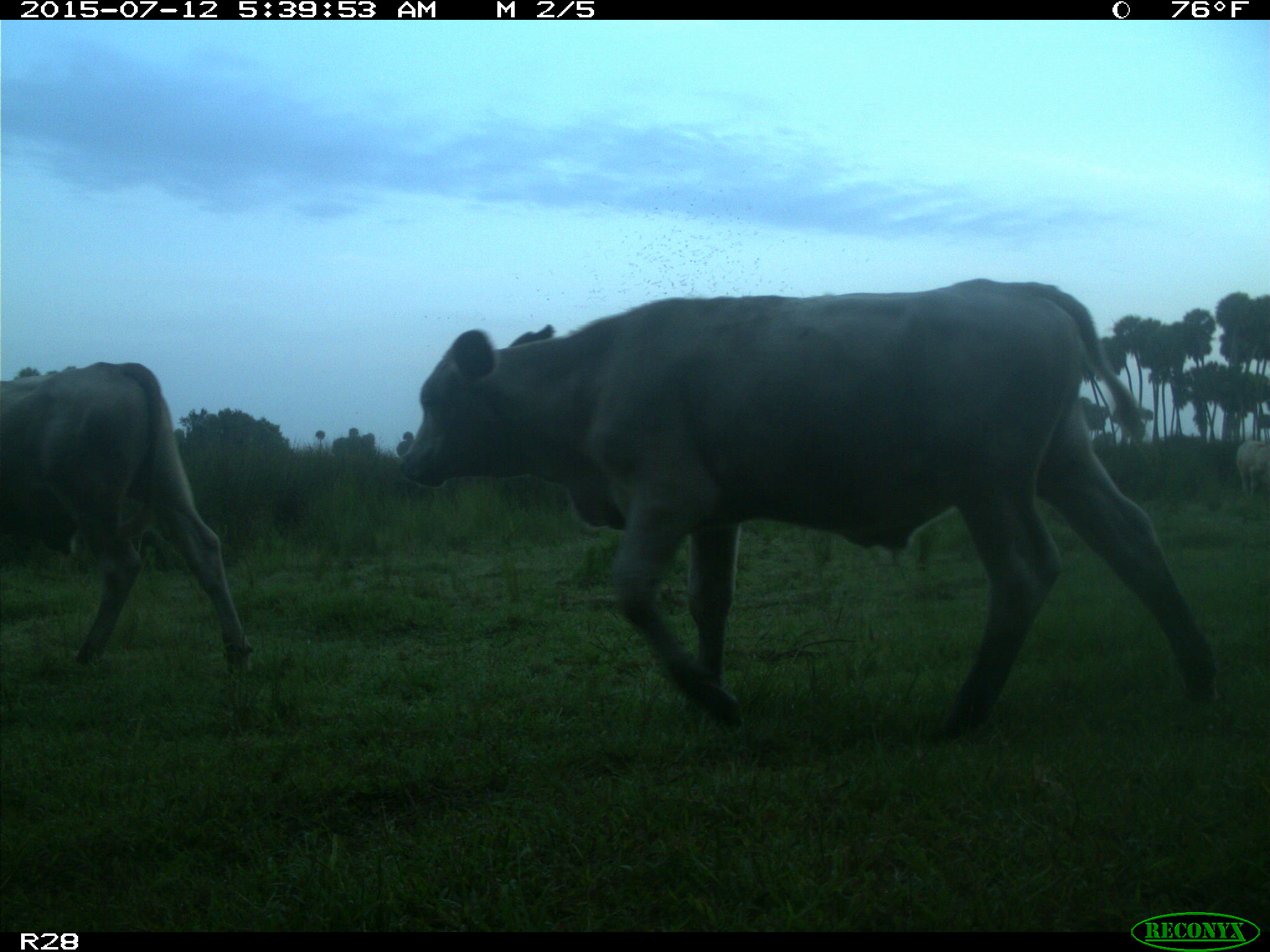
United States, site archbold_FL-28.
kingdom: Animalia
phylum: Chordata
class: Mammalia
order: Artiodactyla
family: Bovidae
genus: Bos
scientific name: Bos taurus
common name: domestic cow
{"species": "Bos taurus (domestic cow)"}